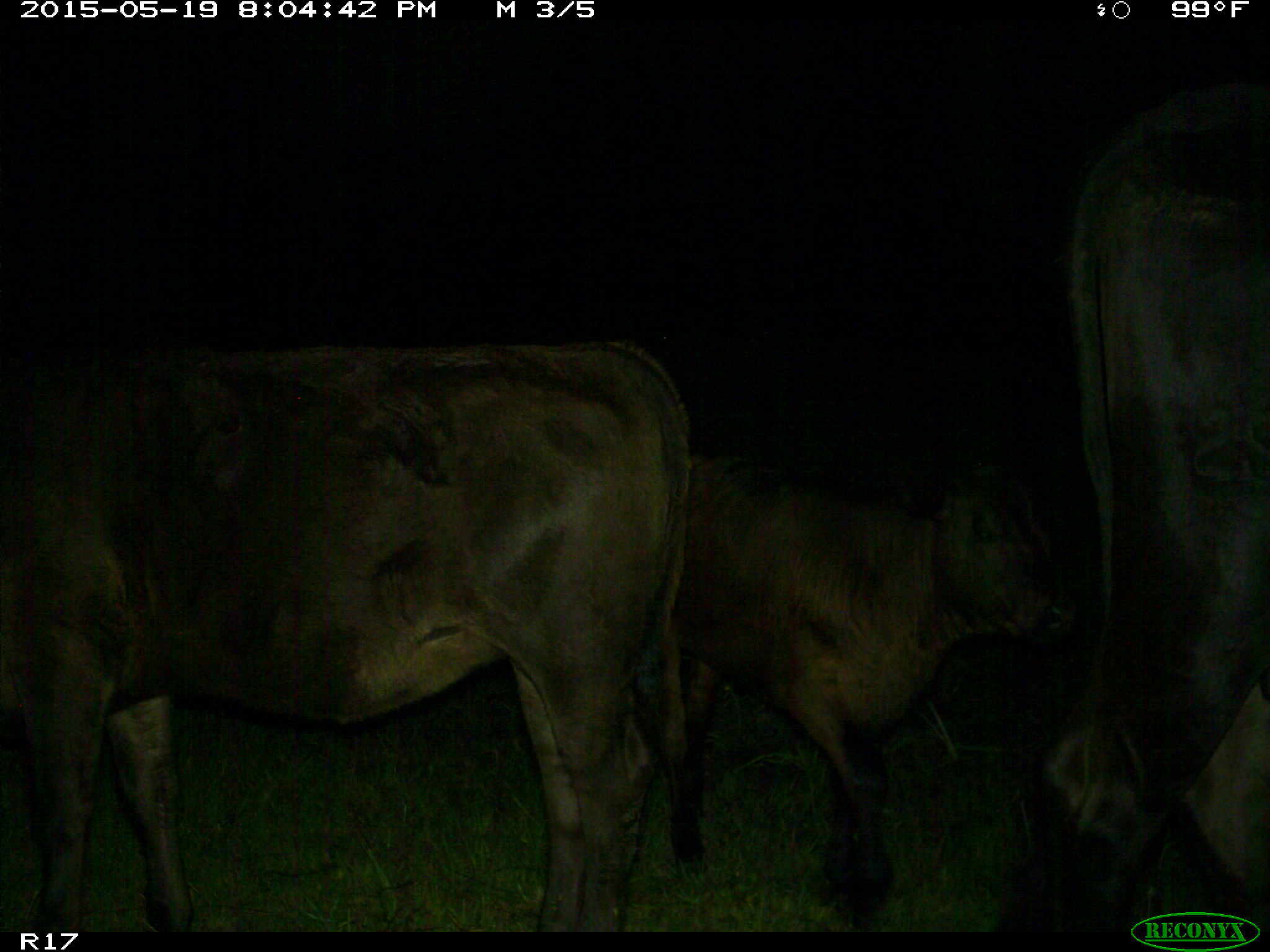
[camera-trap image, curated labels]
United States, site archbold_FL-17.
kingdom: Animalia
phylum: Chordata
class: Mammalia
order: Artiodactyla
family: Bovidae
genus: Bos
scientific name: Bos taurus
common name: domestic cow